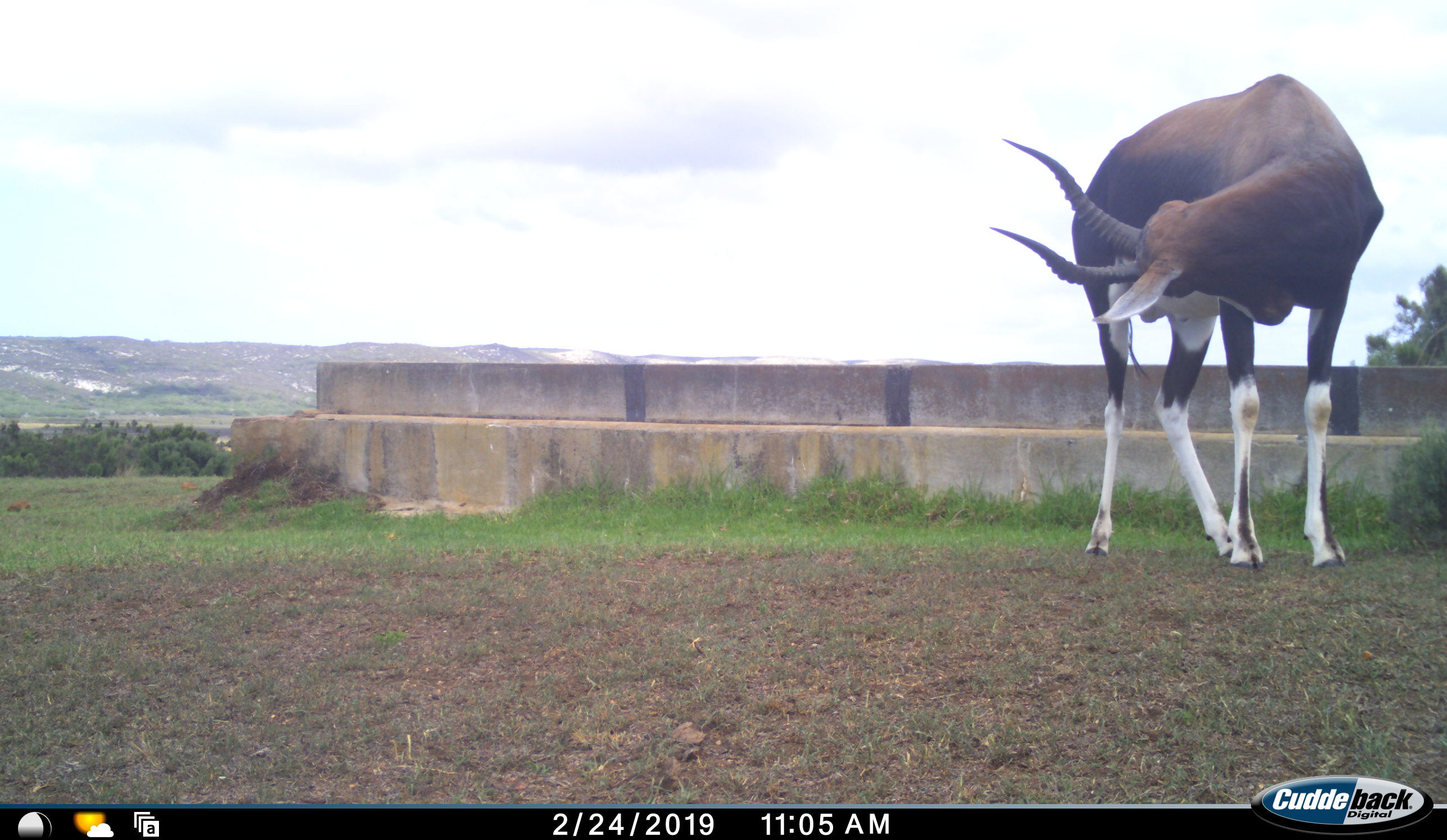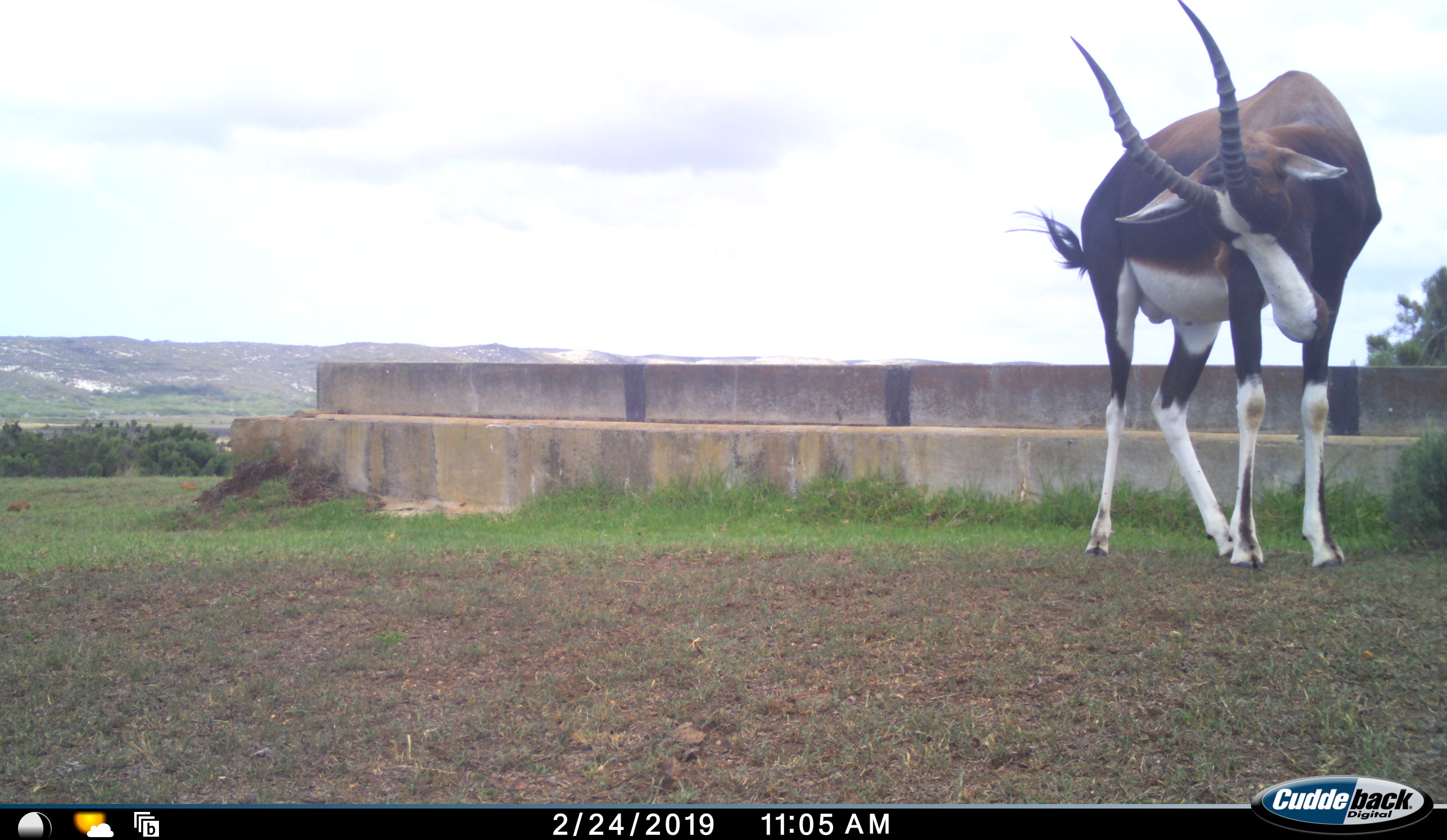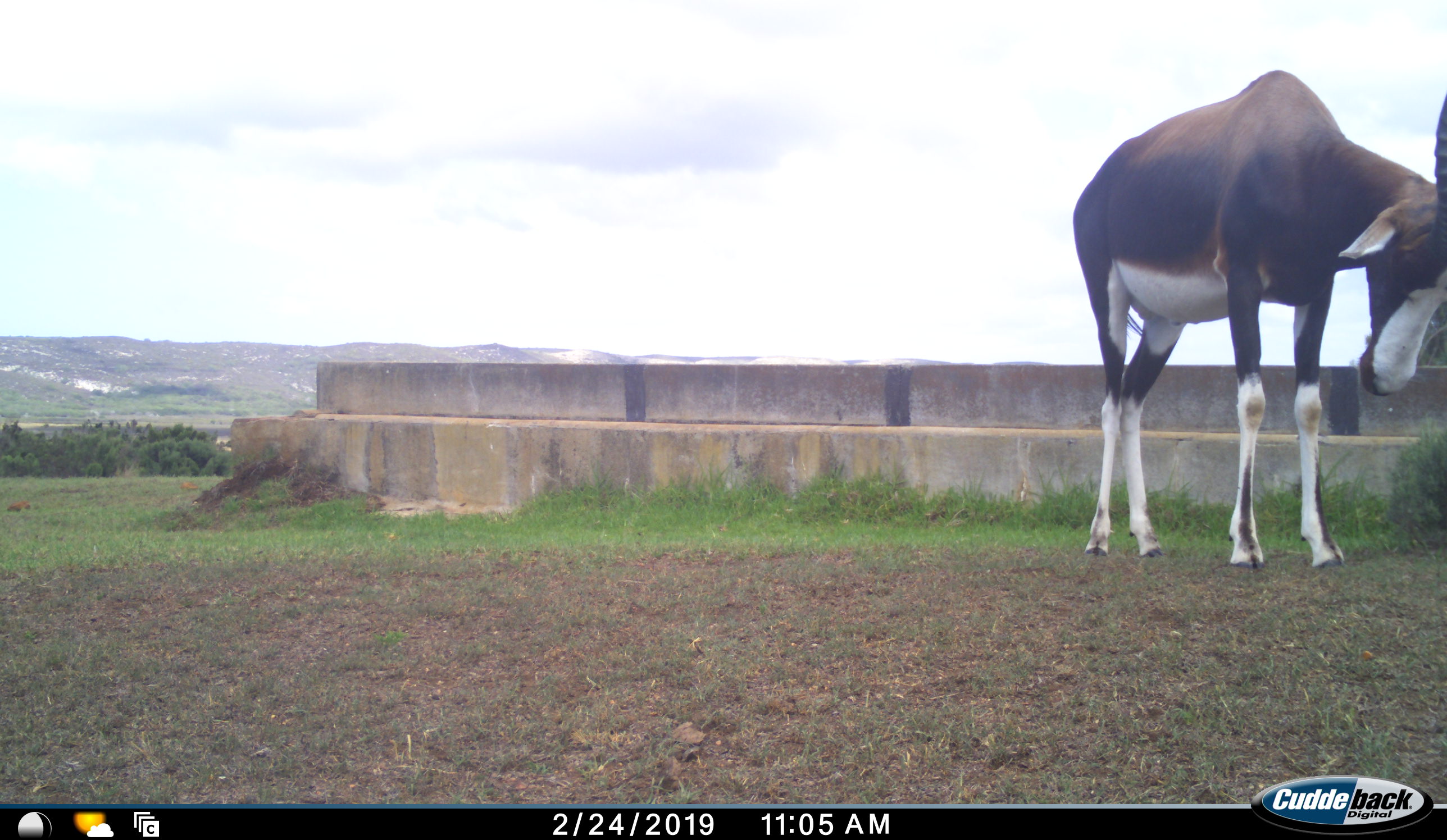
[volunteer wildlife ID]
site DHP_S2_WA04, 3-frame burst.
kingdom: Animalia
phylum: Chordata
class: Mammalia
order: Artiodactyla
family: Bovidae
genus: Damaliscus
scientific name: Damaliscus pygargus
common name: bontebok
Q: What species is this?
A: Bontebok (Damaliscus pygargus).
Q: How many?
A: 1.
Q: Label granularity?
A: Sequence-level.